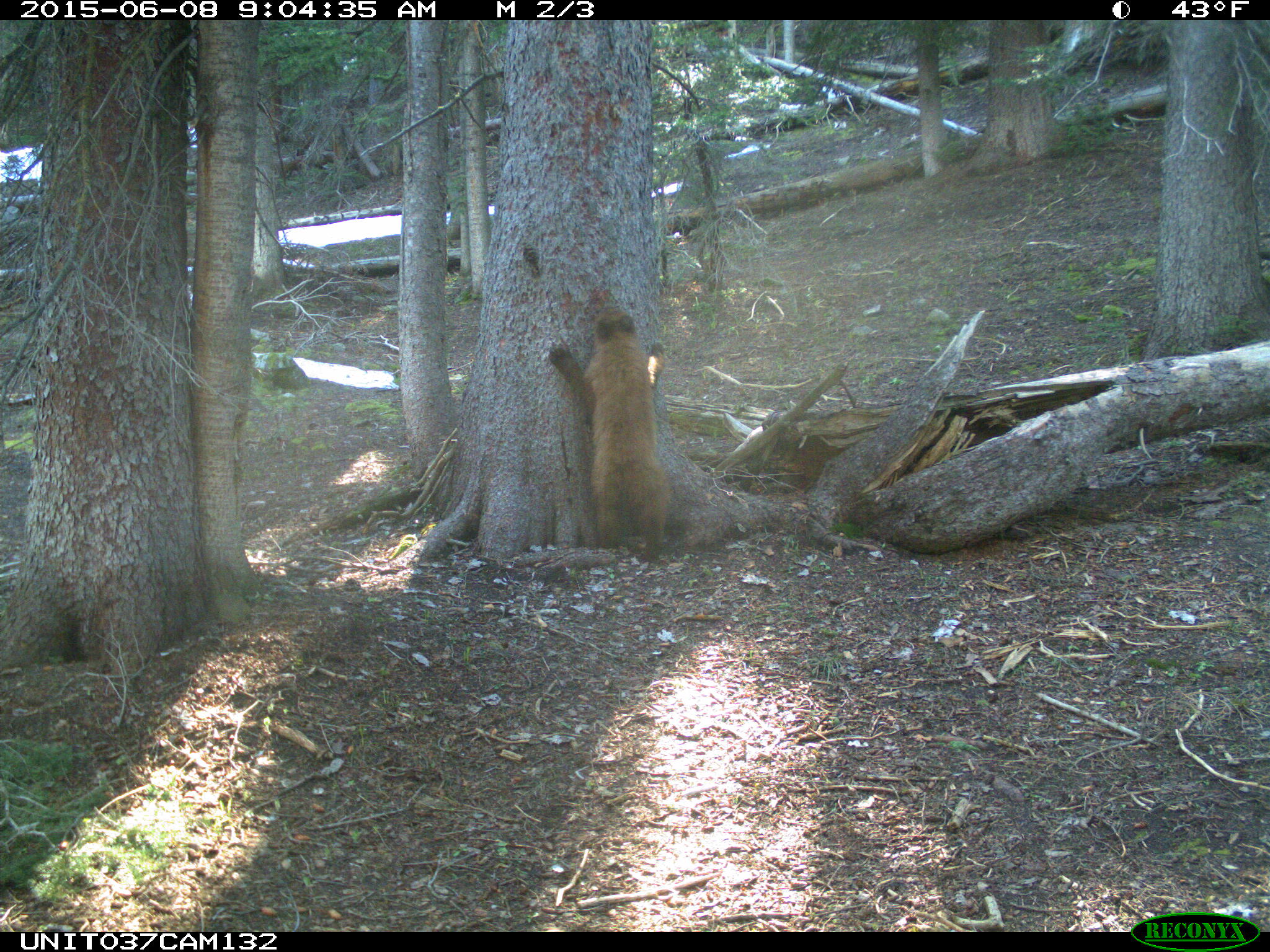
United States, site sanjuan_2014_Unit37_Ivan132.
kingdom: Animalia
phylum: Chordata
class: Mammalia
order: Carnivora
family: Ursidae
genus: Ursus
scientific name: Ursus americanus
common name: american black bear